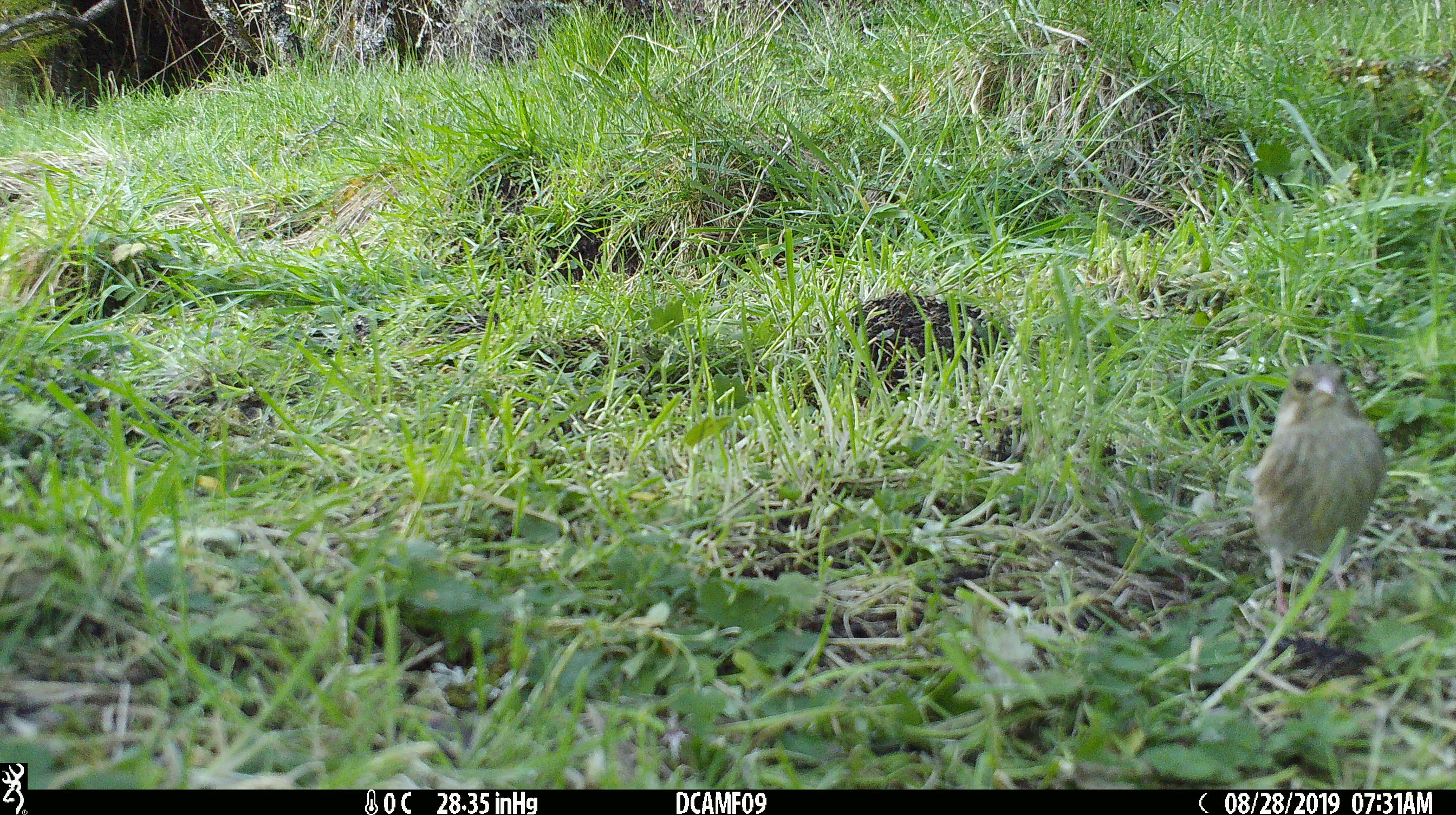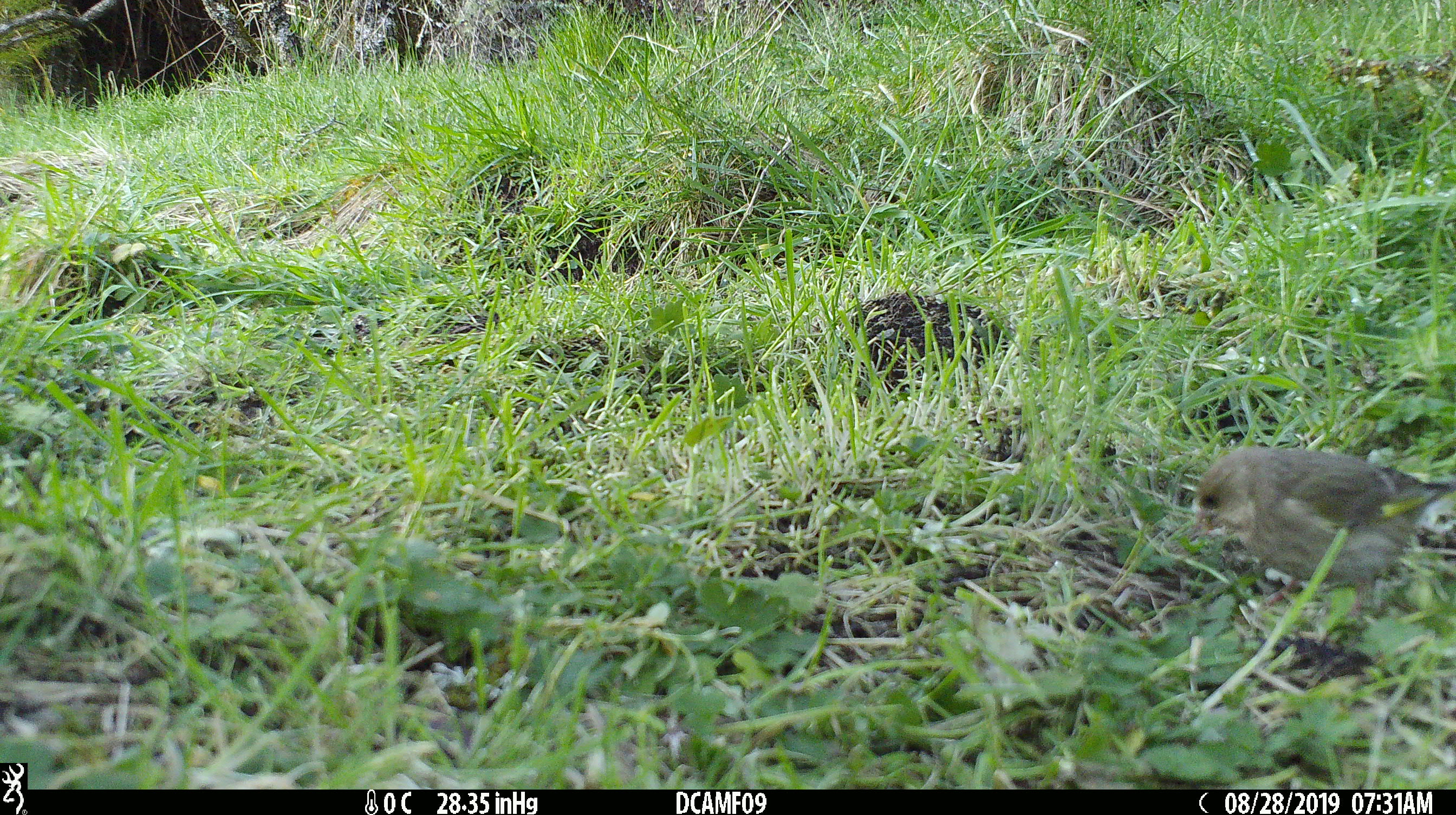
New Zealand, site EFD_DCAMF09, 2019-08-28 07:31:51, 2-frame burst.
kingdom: Animalia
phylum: Chordata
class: Aves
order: Passeriformes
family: Fringillidae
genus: Chloris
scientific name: Chloris chloris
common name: greenfinch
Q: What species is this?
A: Greenfinch (Chloris chloris).